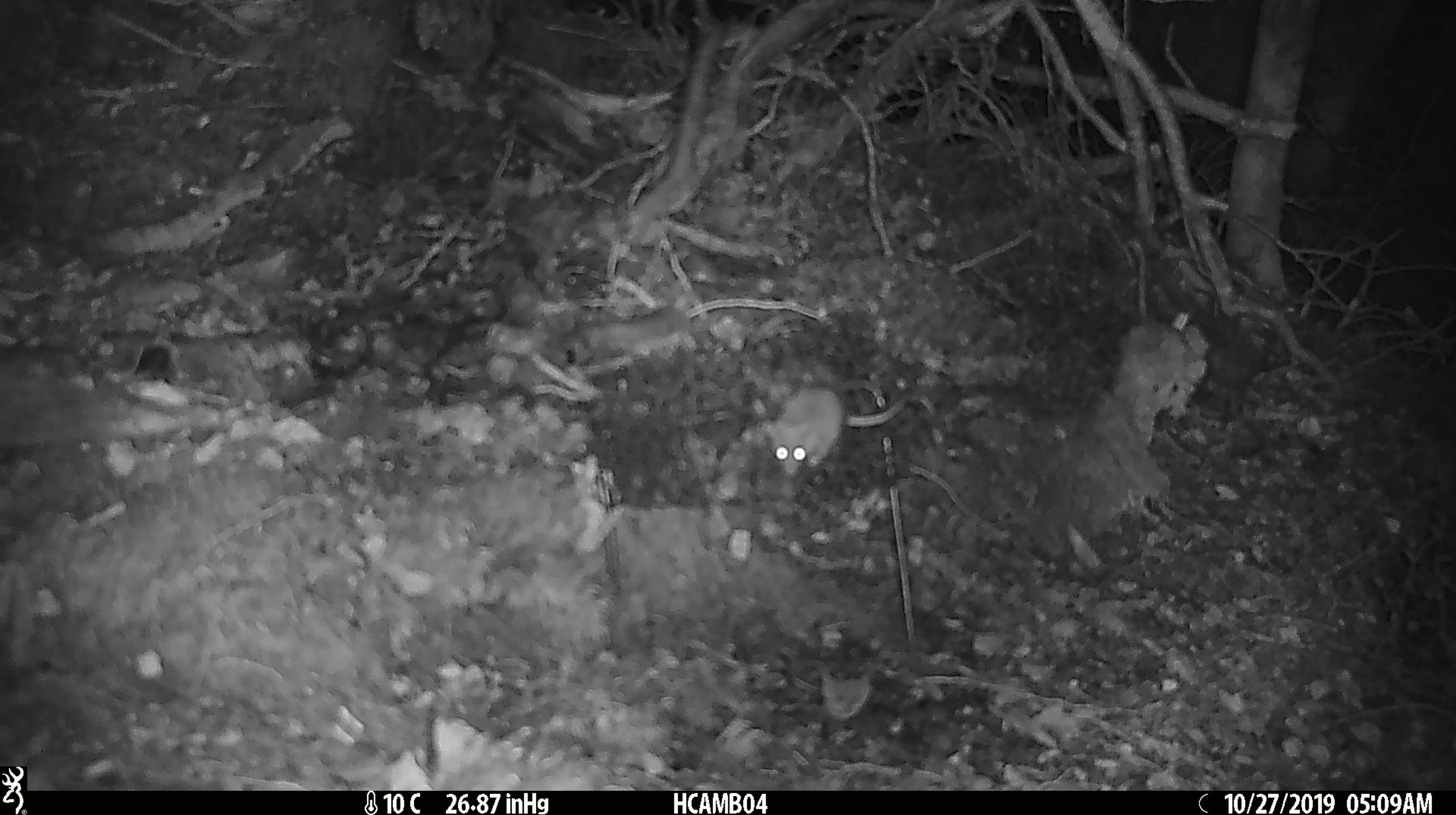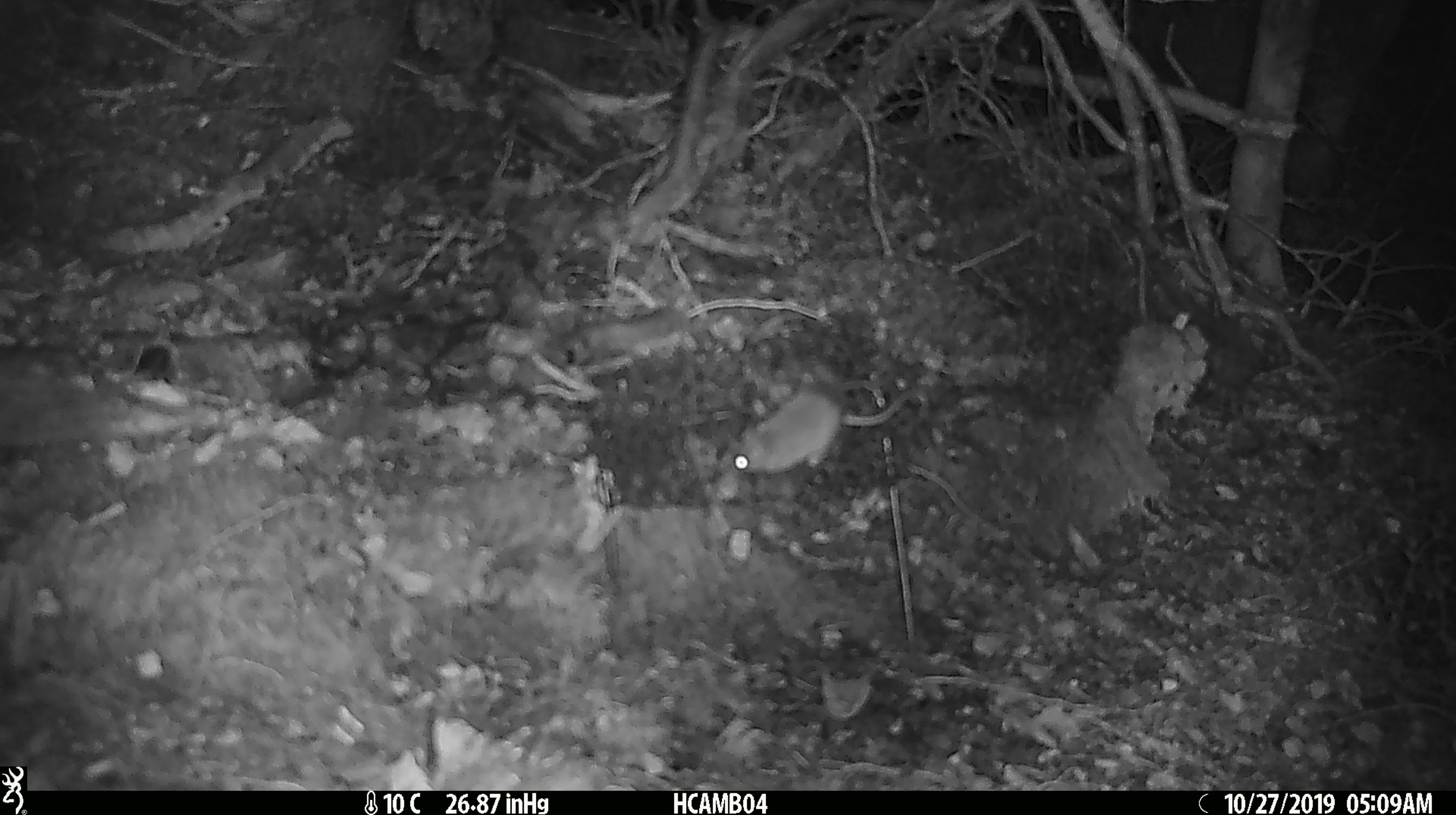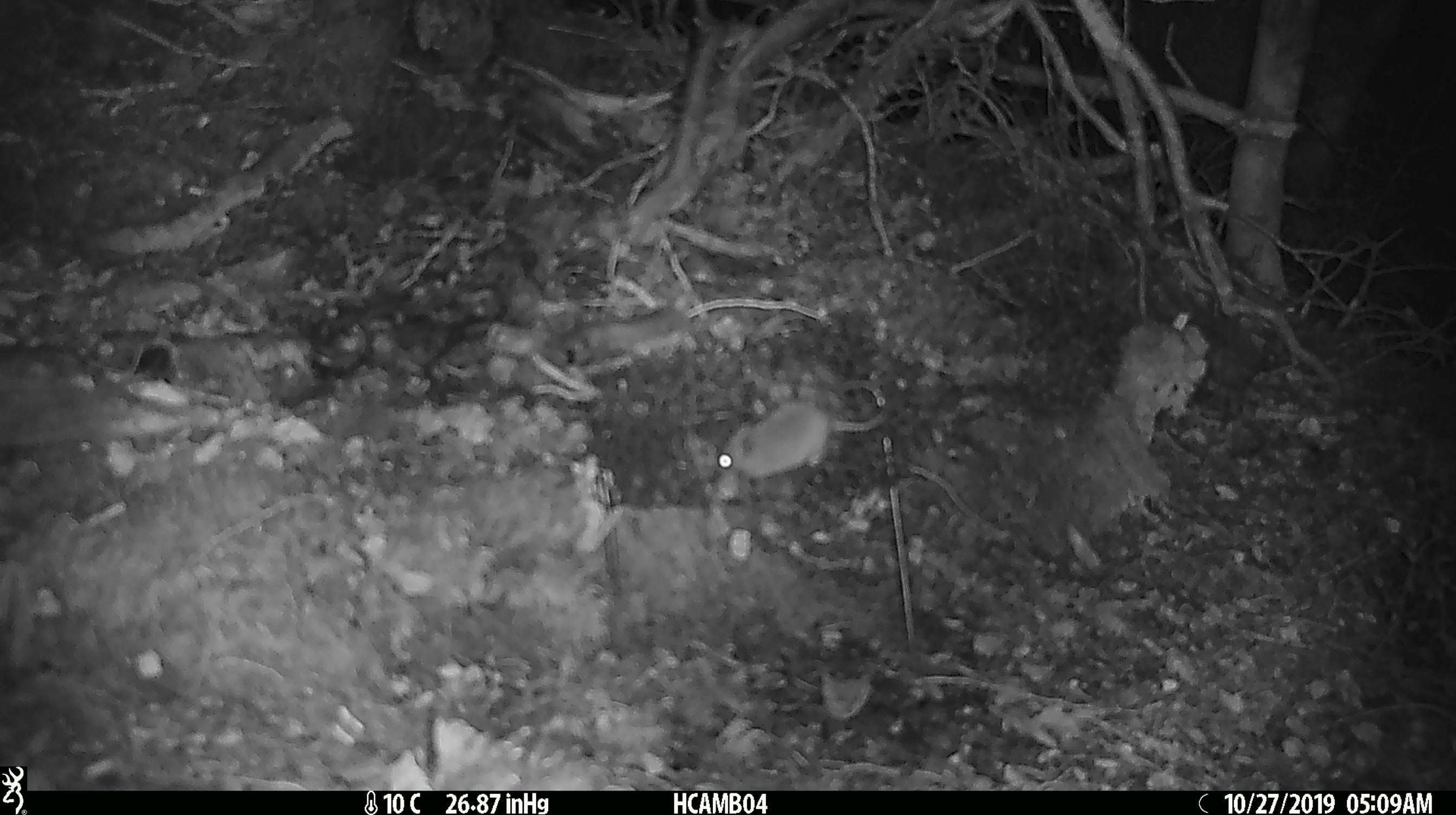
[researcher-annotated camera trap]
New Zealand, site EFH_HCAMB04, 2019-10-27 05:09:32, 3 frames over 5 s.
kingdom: Animalia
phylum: Chordata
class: Mammalia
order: Rodentia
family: Muridae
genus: Mus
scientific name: Mus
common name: mouse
Mouse (Mus).